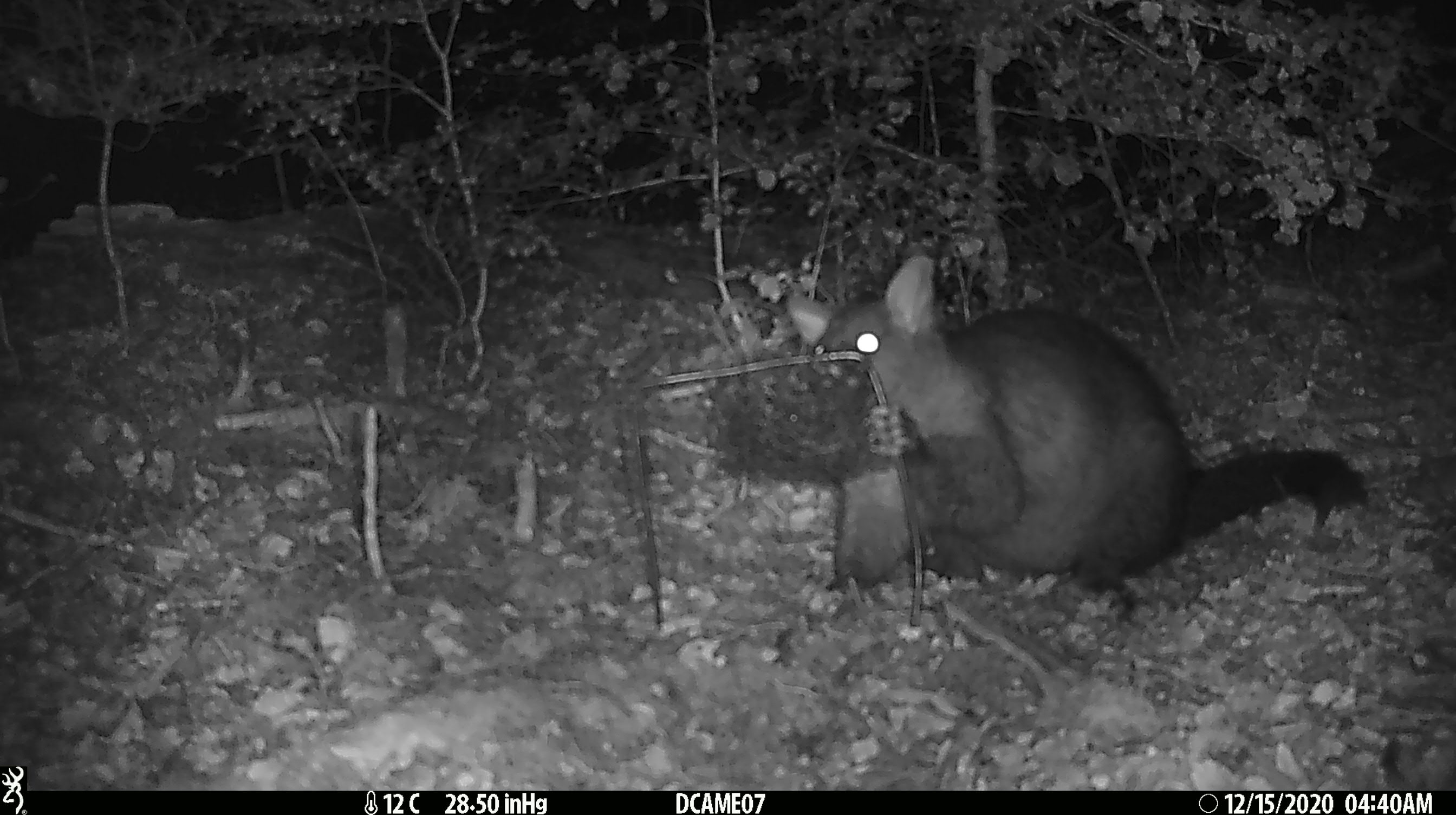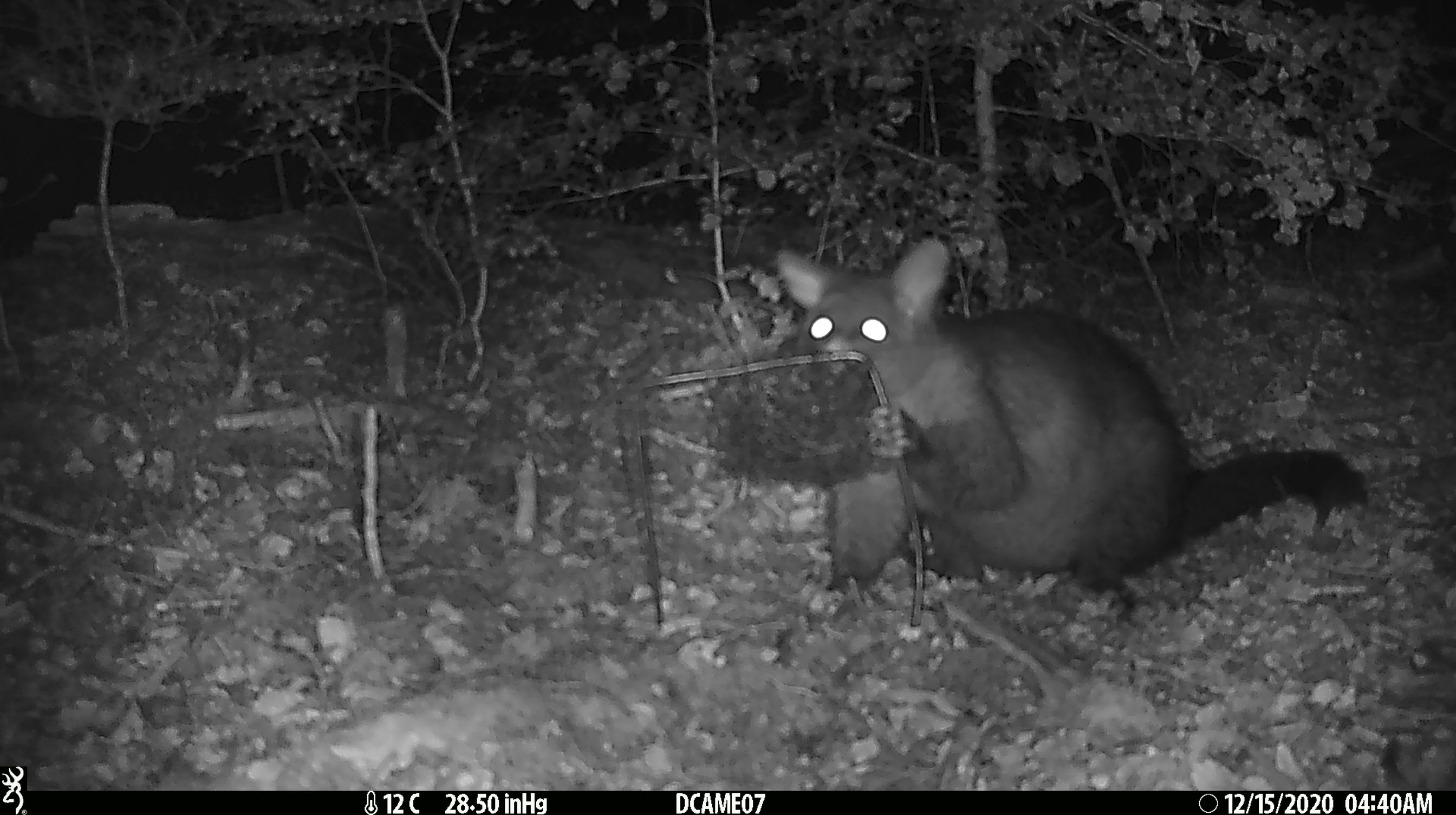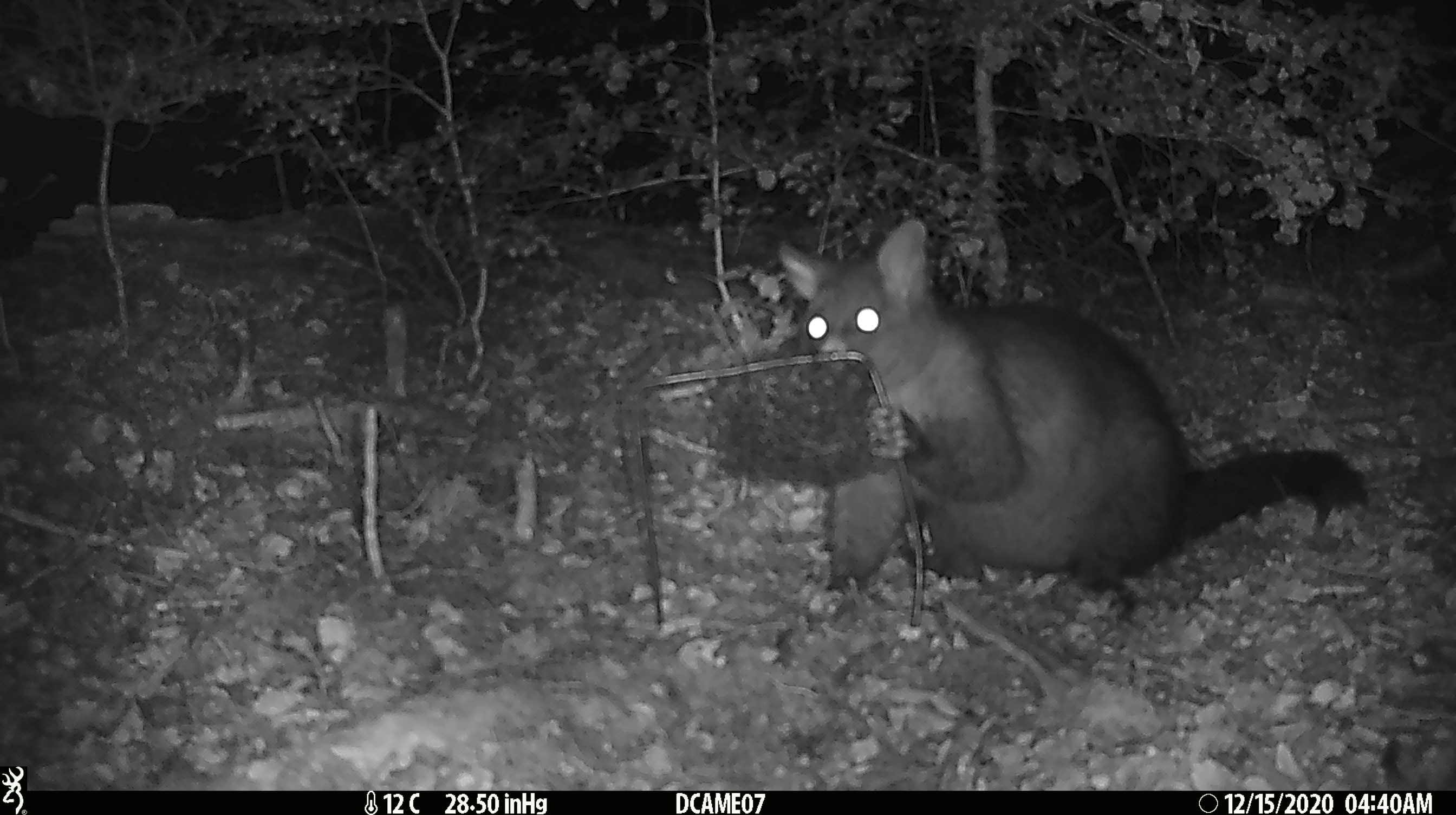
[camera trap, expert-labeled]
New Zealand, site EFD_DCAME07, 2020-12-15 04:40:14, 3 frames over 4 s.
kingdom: Animalia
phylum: Chordata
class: Mammalia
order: Diprotodontia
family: Phalangeridae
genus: Trichosurus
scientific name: Trichosurus vulpecula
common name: common brushtail possum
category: possum